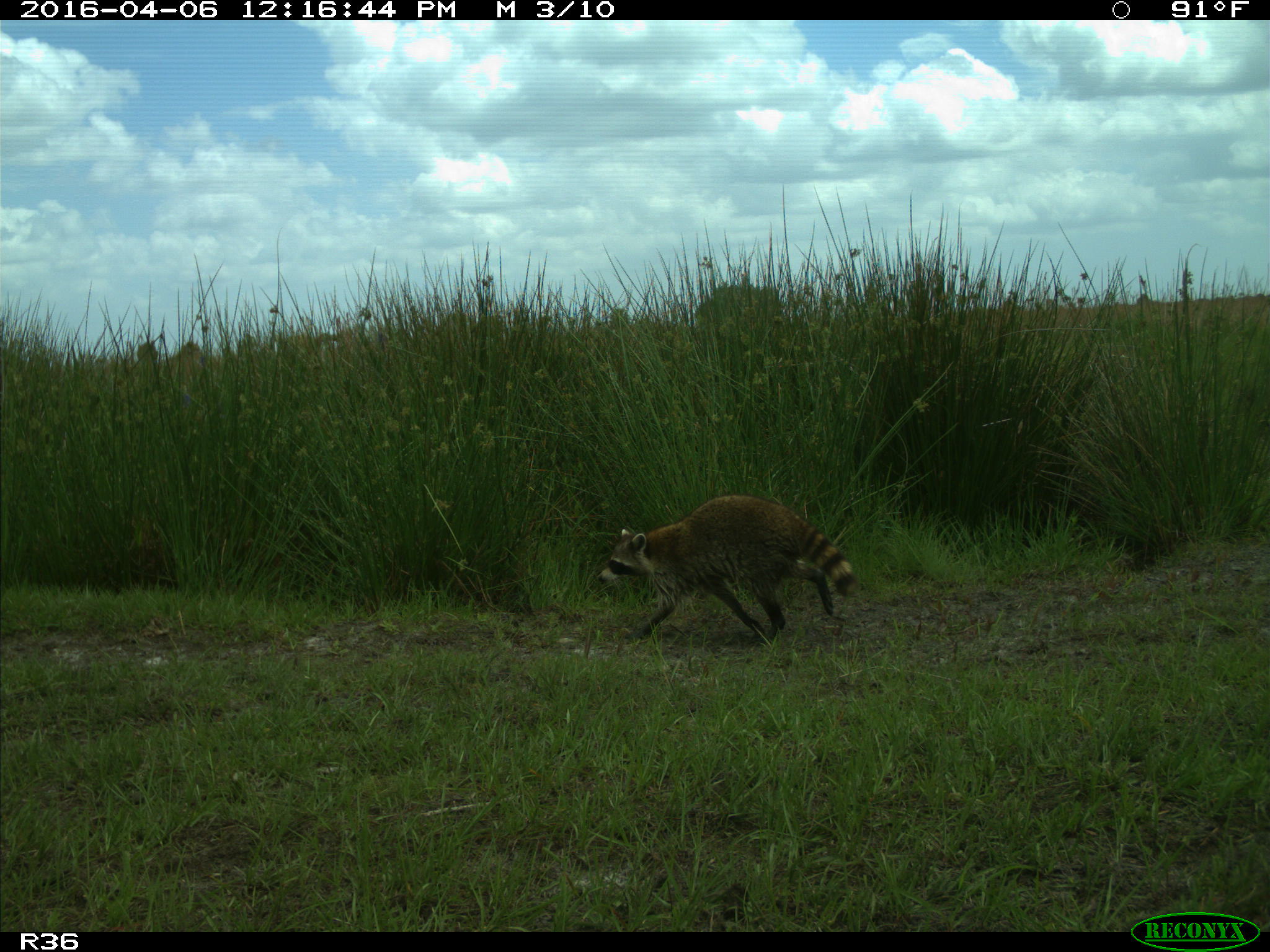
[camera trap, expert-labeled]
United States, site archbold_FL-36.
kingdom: Animalia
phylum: Chordata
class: Mammalia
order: Carnivora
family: Procyonidae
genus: Procyon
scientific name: Procyon lotor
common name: common raccoon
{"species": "Procyon lotor (common raccoon)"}